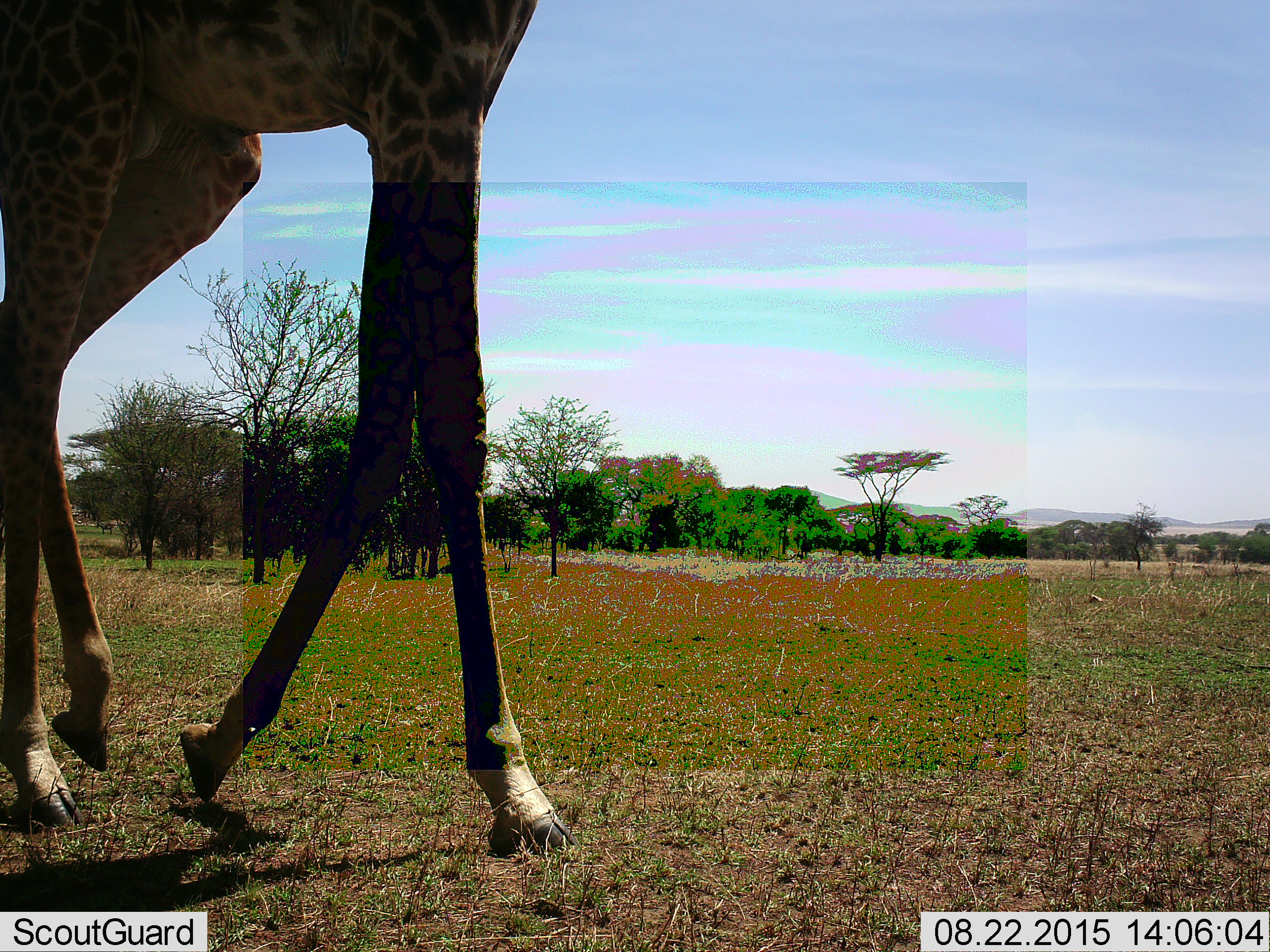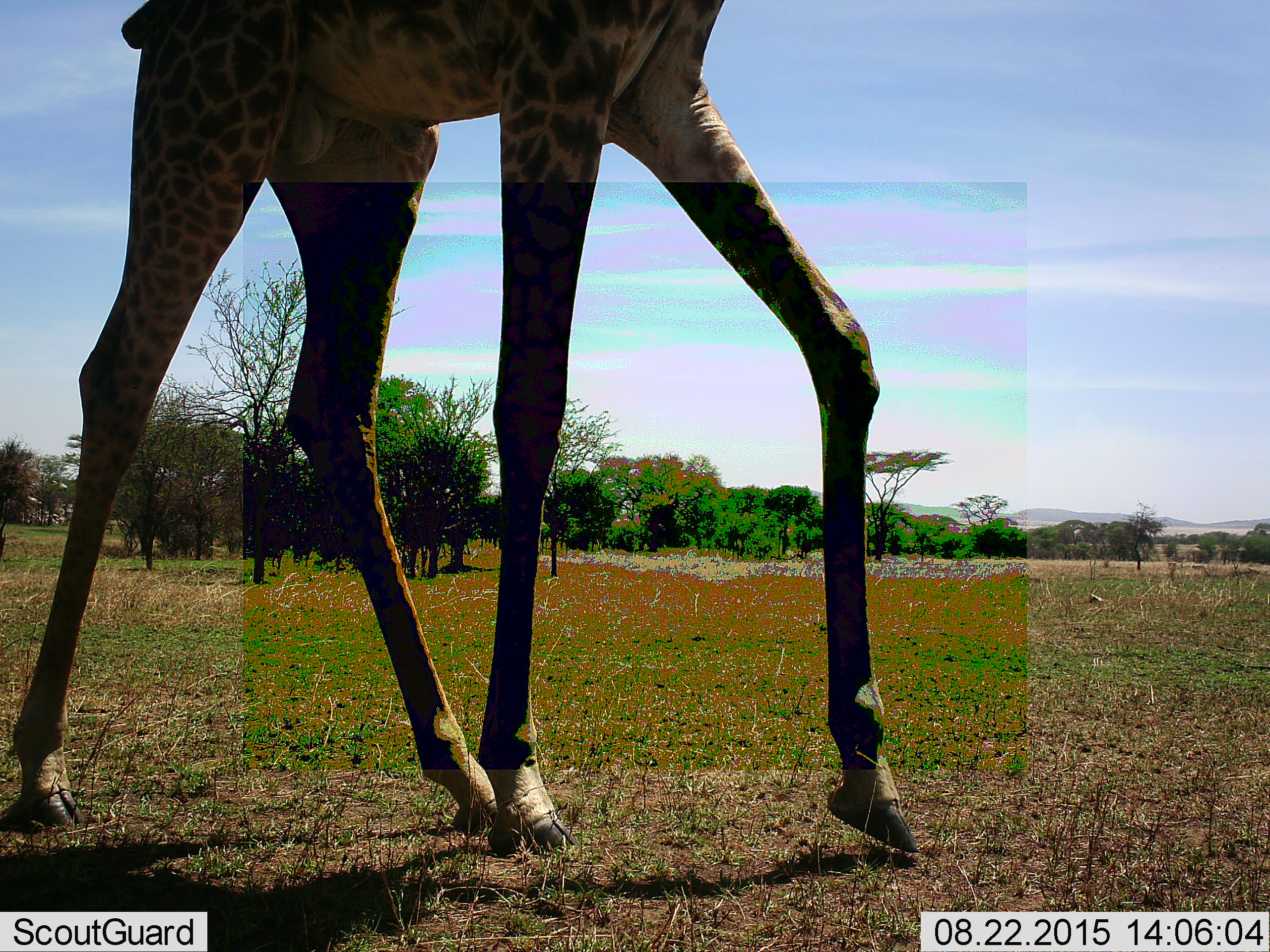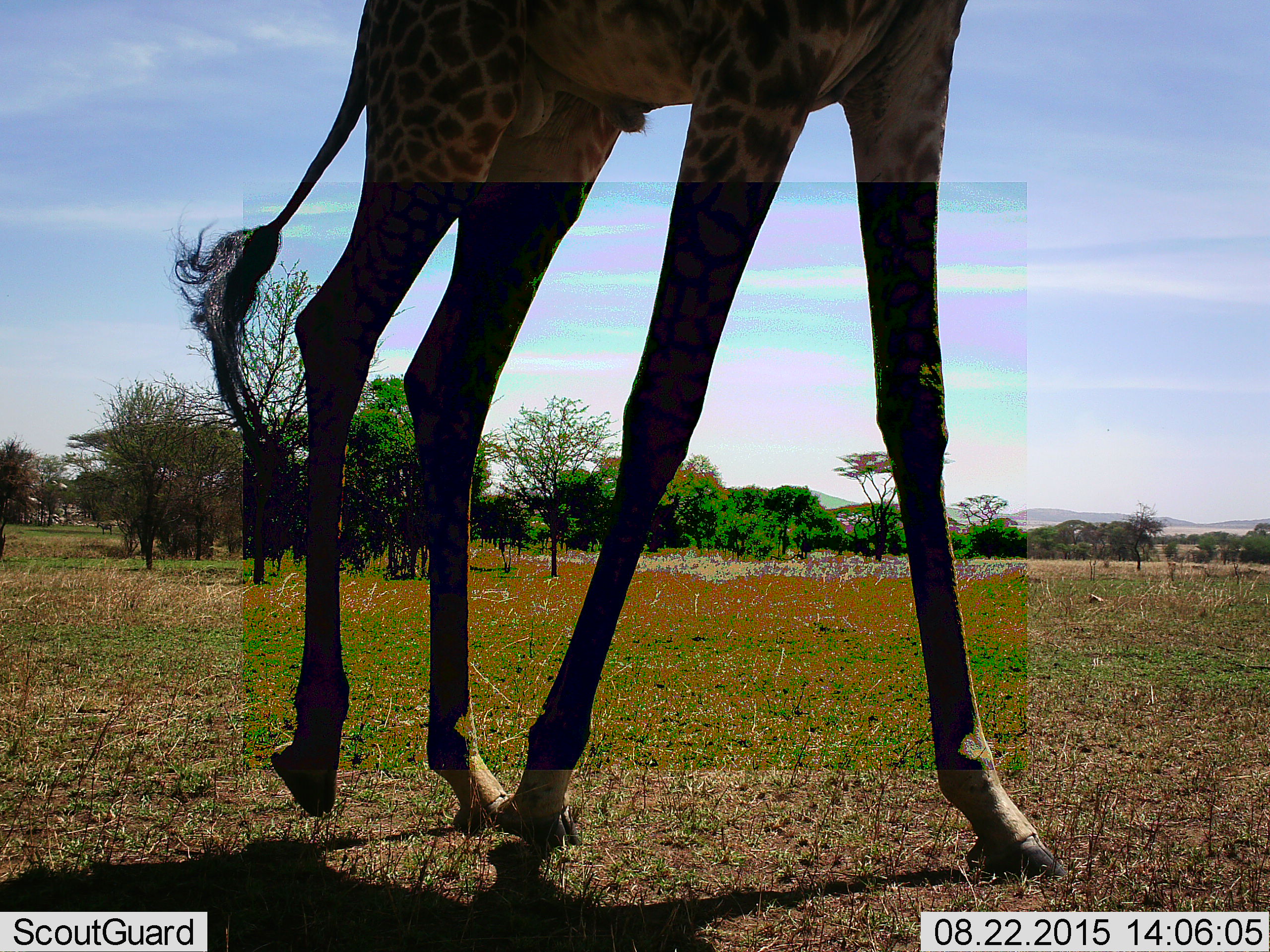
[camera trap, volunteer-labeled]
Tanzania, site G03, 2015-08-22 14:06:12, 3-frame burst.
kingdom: Animalia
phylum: Chordata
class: Mammalia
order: Artiodactyla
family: Giraffidae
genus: Giraffa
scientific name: Giraffa camelopardalis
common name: giraffe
Giraffe (Giraffa camelopardalis), count 1. Behavior (volunteer vote fractions): standing 0%, resting 0%, moving 100%, interacting 0%. Young present (vote fraction): 0%. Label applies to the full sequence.